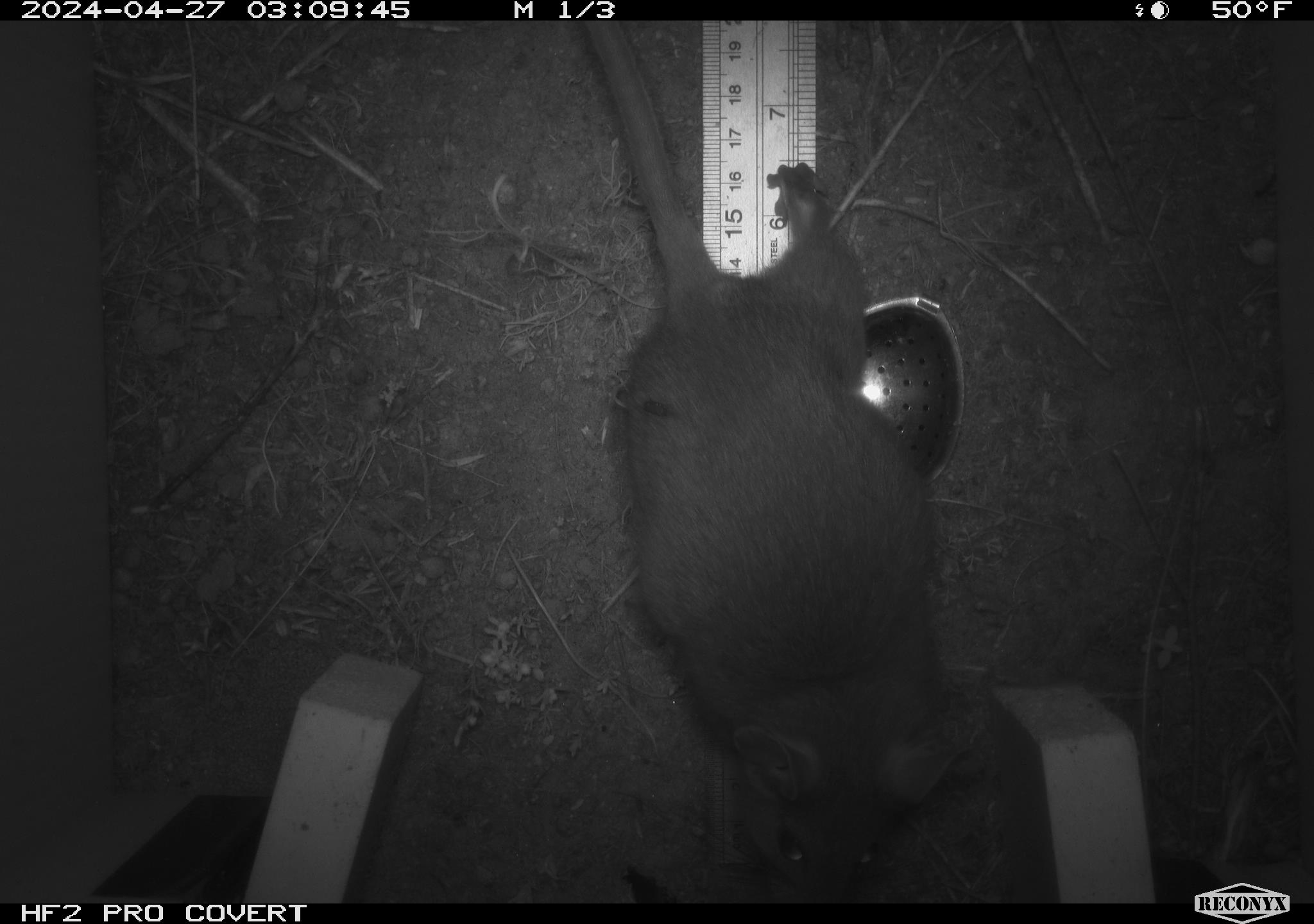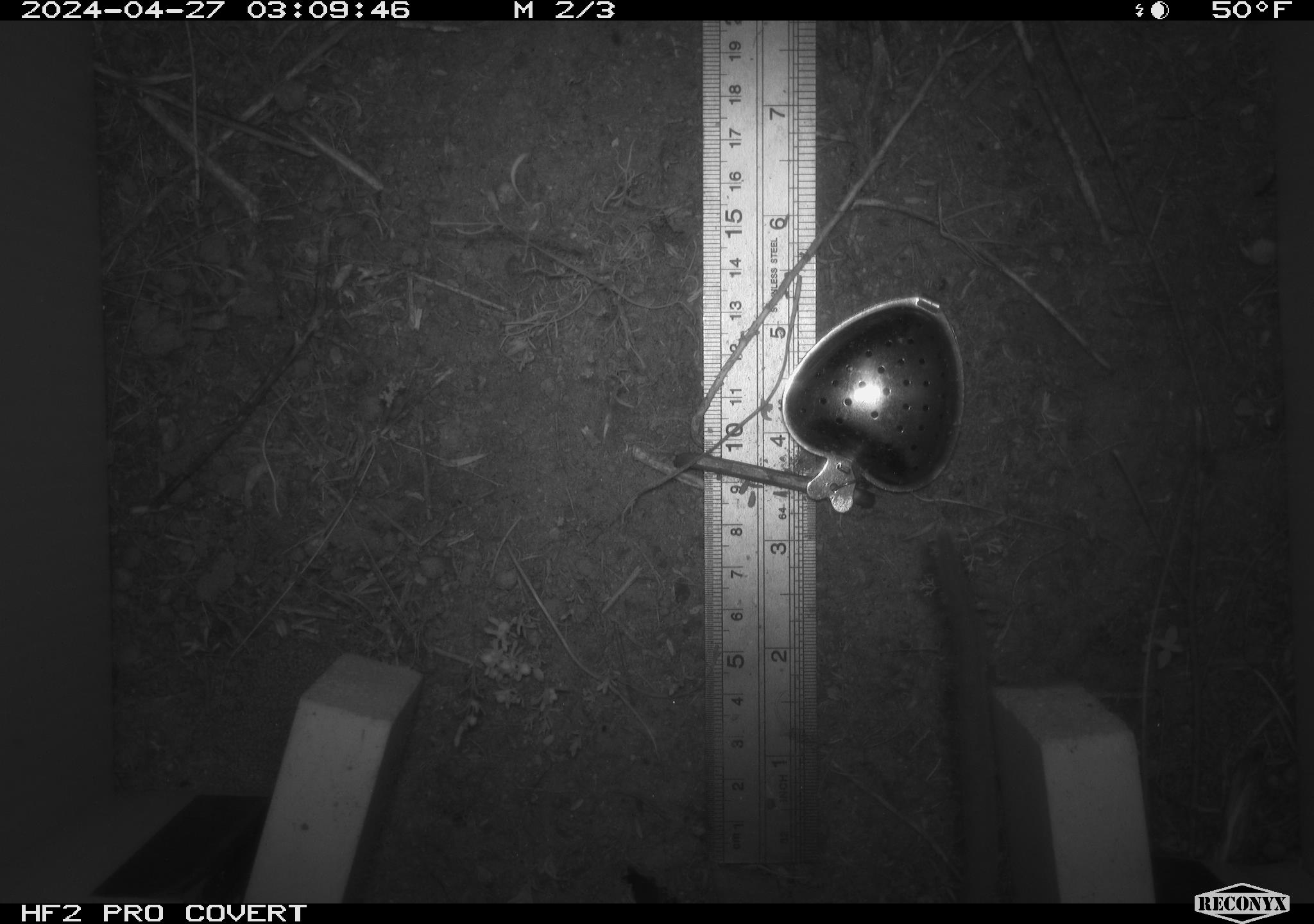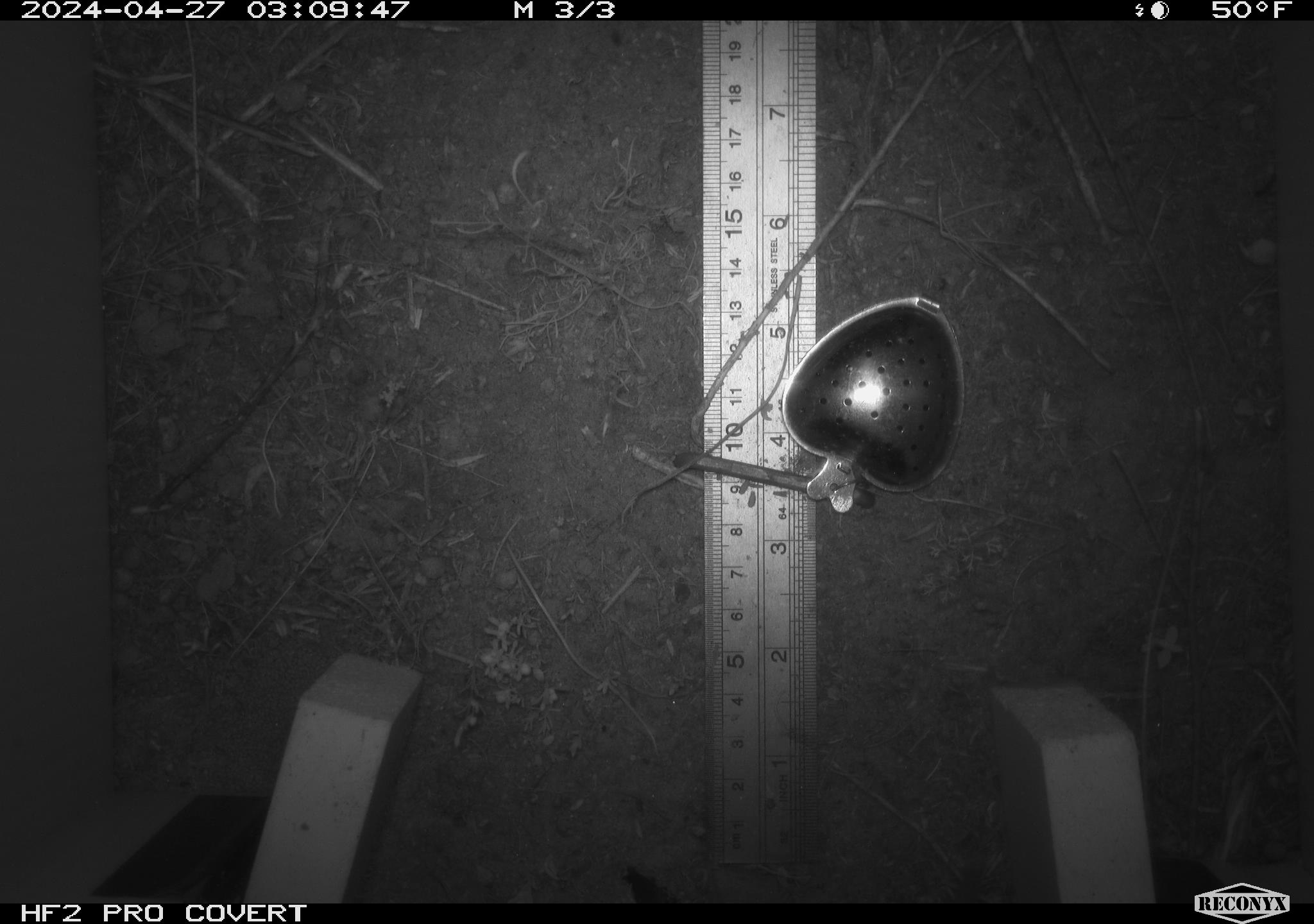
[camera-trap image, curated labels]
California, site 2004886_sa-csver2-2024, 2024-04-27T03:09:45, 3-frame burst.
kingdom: Animalia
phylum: Chordata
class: Mammalia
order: Rodentia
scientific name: Rodentia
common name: rodent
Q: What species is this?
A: Rodent (Rodentia).